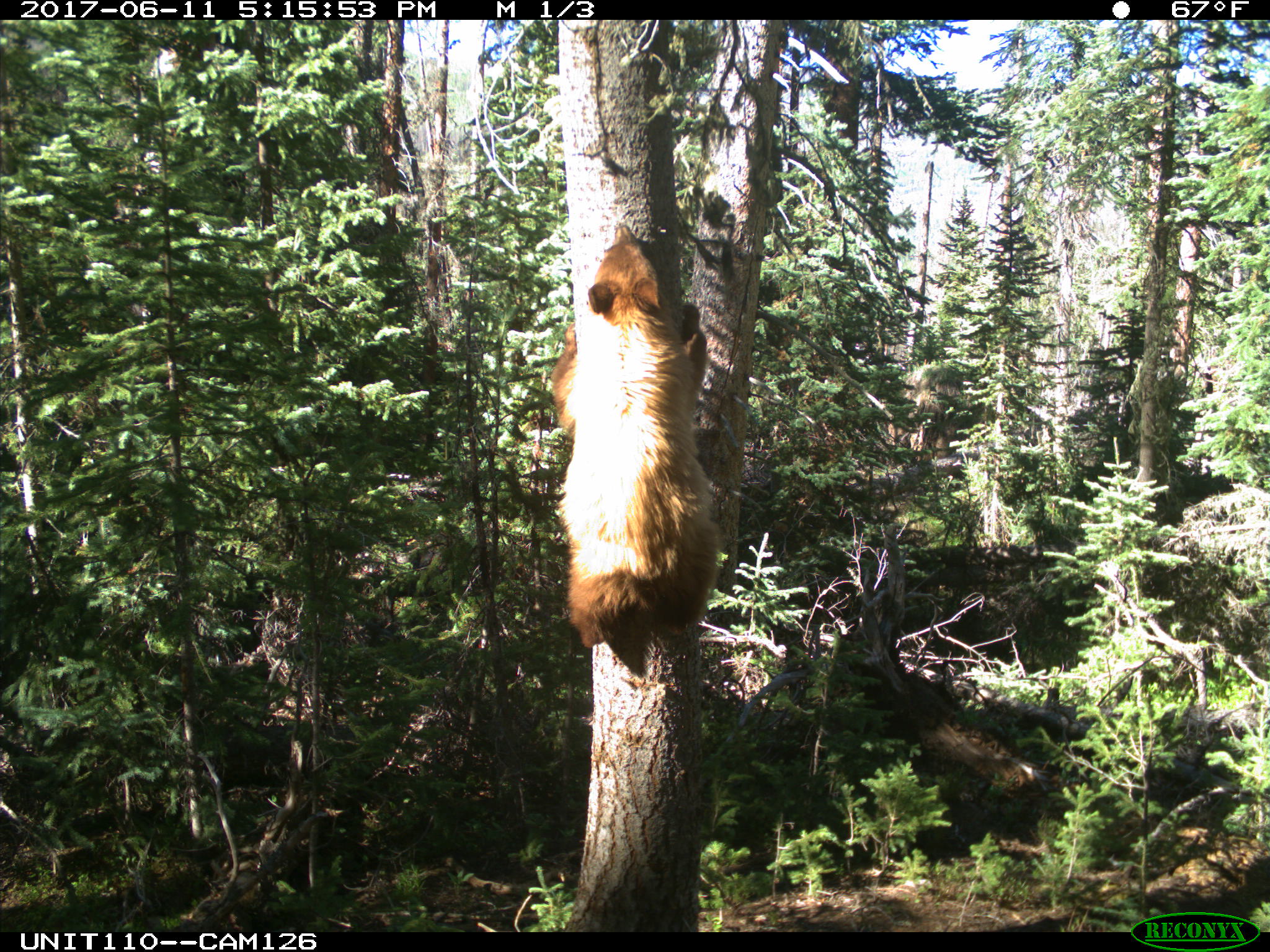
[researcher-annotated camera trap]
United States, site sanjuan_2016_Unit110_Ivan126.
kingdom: Animalia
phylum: Chordata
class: Mammalia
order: Carnivora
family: Ursidae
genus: Ursus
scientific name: Ursus americanus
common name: american black bear